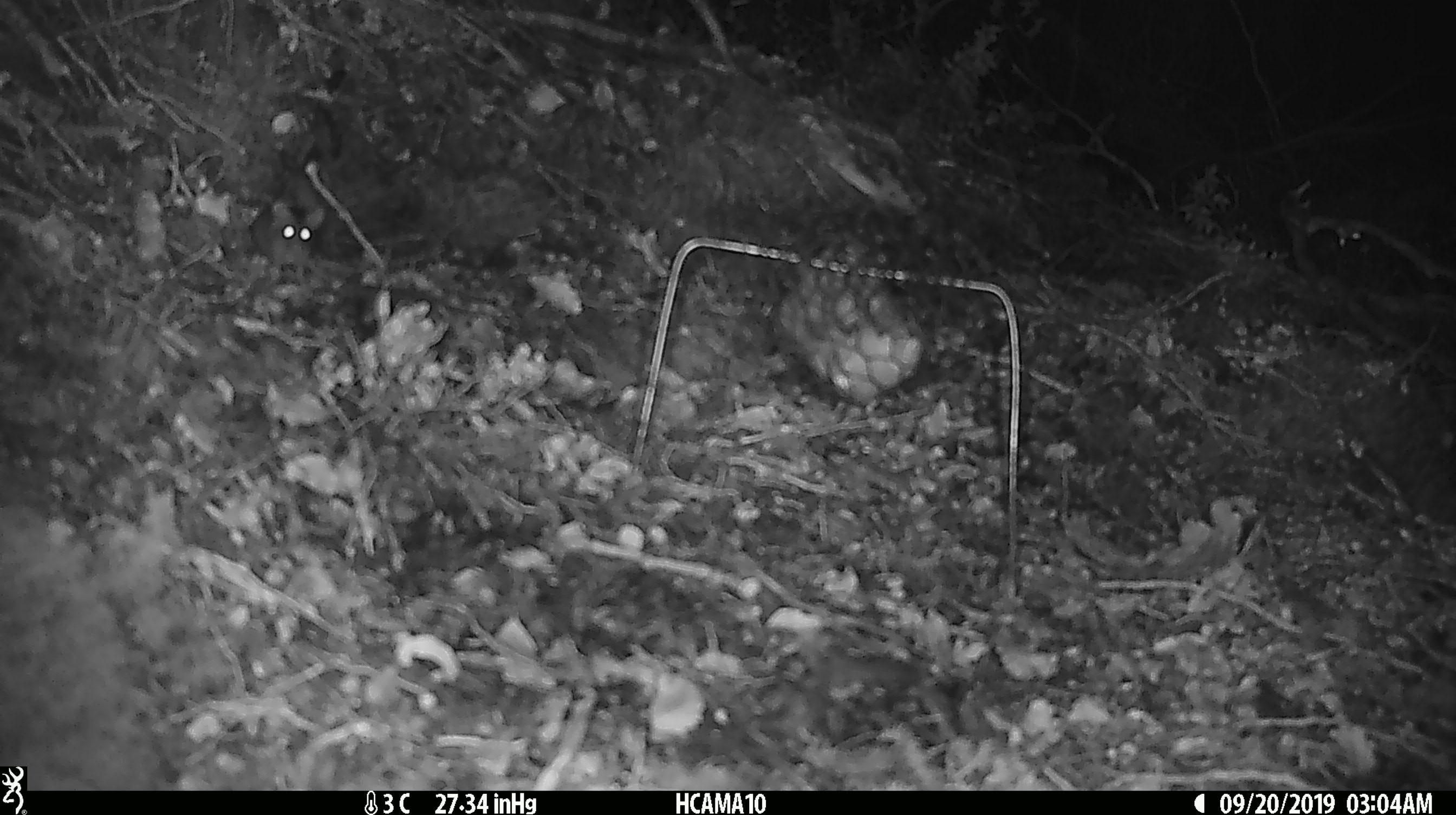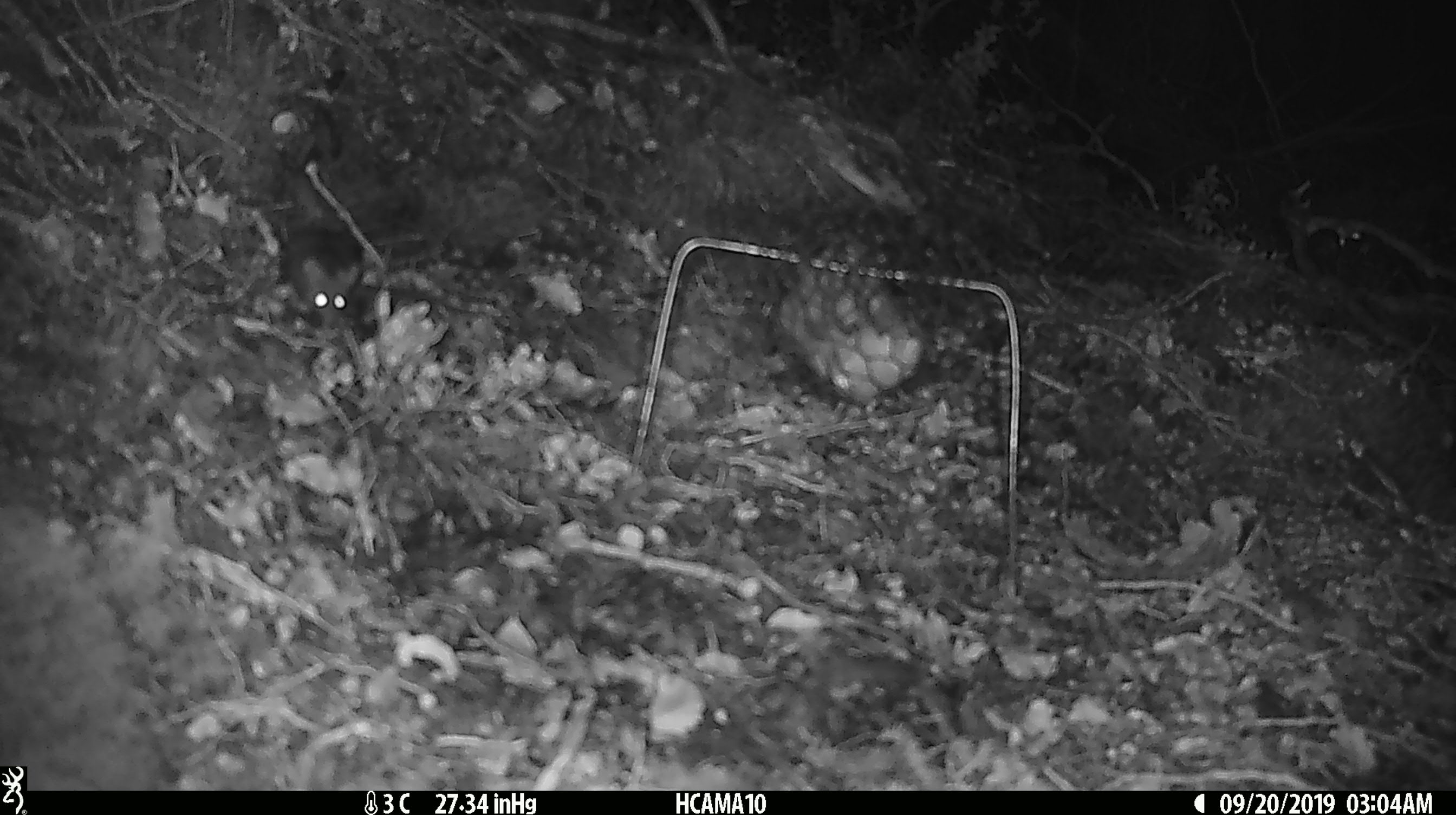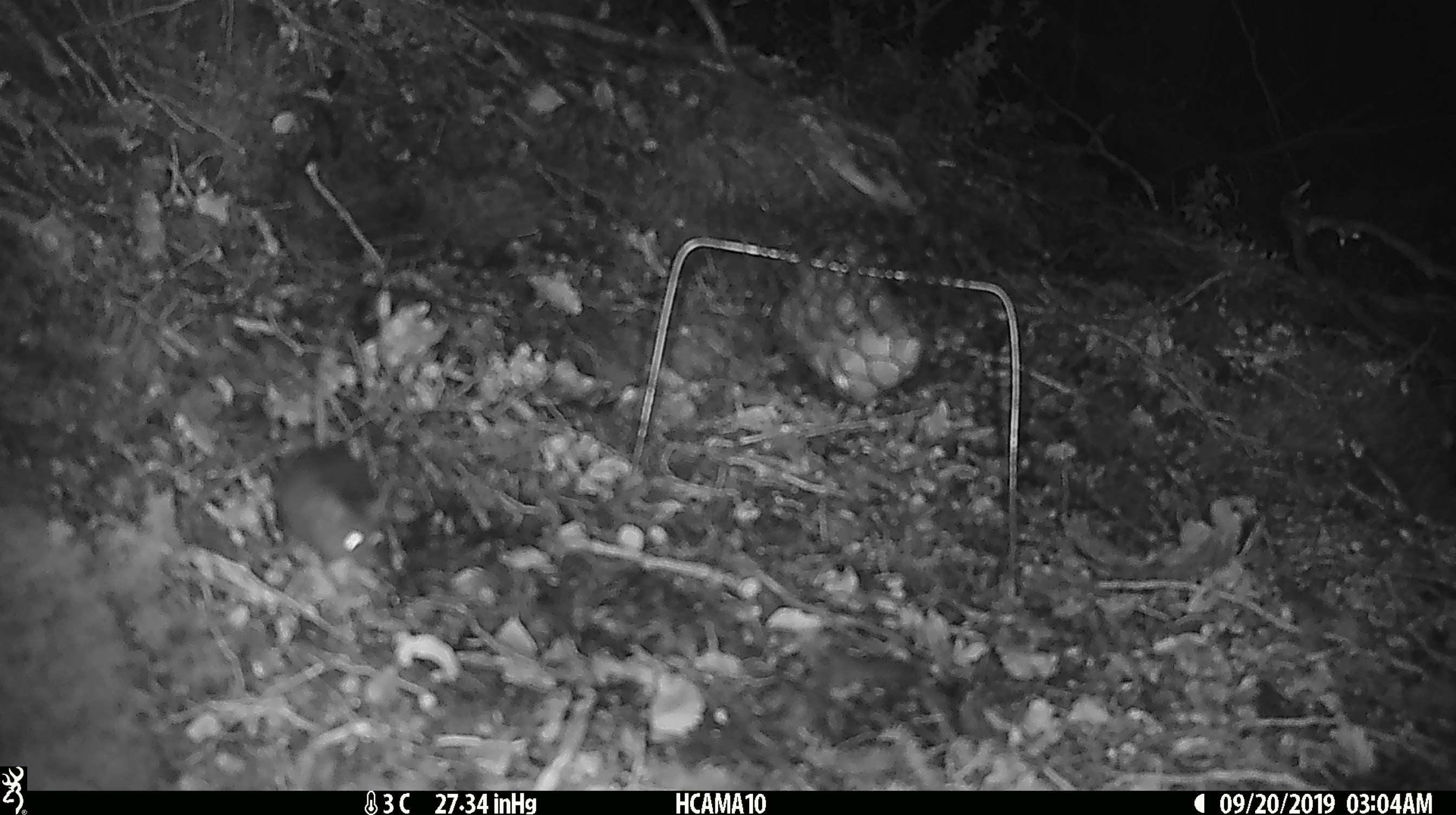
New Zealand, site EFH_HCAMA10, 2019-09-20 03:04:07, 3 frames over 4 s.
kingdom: Animalia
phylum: Chordata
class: Mammalia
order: Rodentia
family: Muridae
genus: Mus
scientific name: Mus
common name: mouse